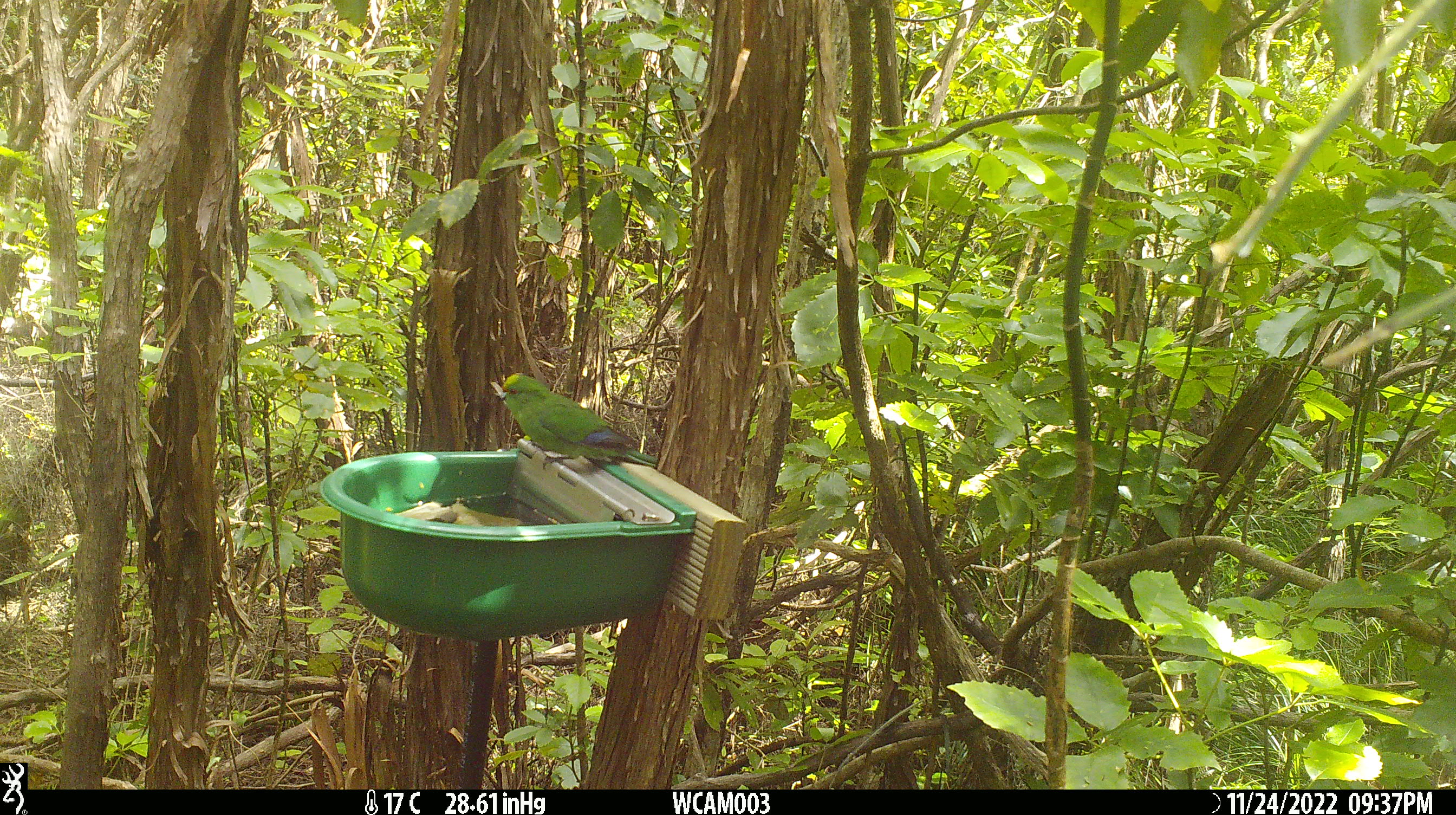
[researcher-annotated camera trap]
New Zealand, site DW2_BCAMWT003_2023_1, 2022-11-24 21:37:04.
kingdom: Animalia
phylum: Chordata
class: Aves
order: Psittaciformes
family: Psittaculidae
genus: Cyanoramphus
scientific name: Cyanoramphus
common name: parakeet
Parakeet (Cyanoramphus).